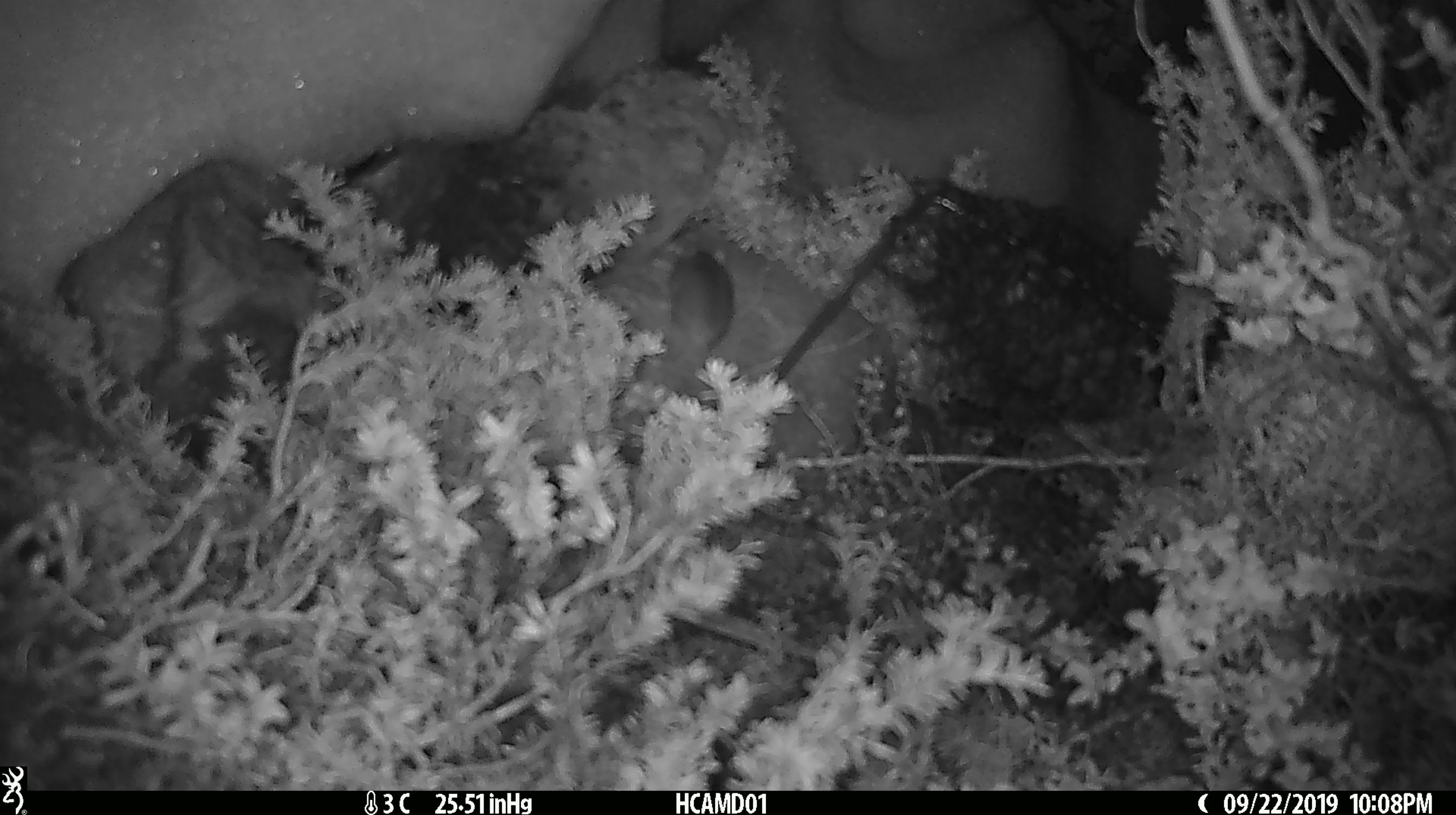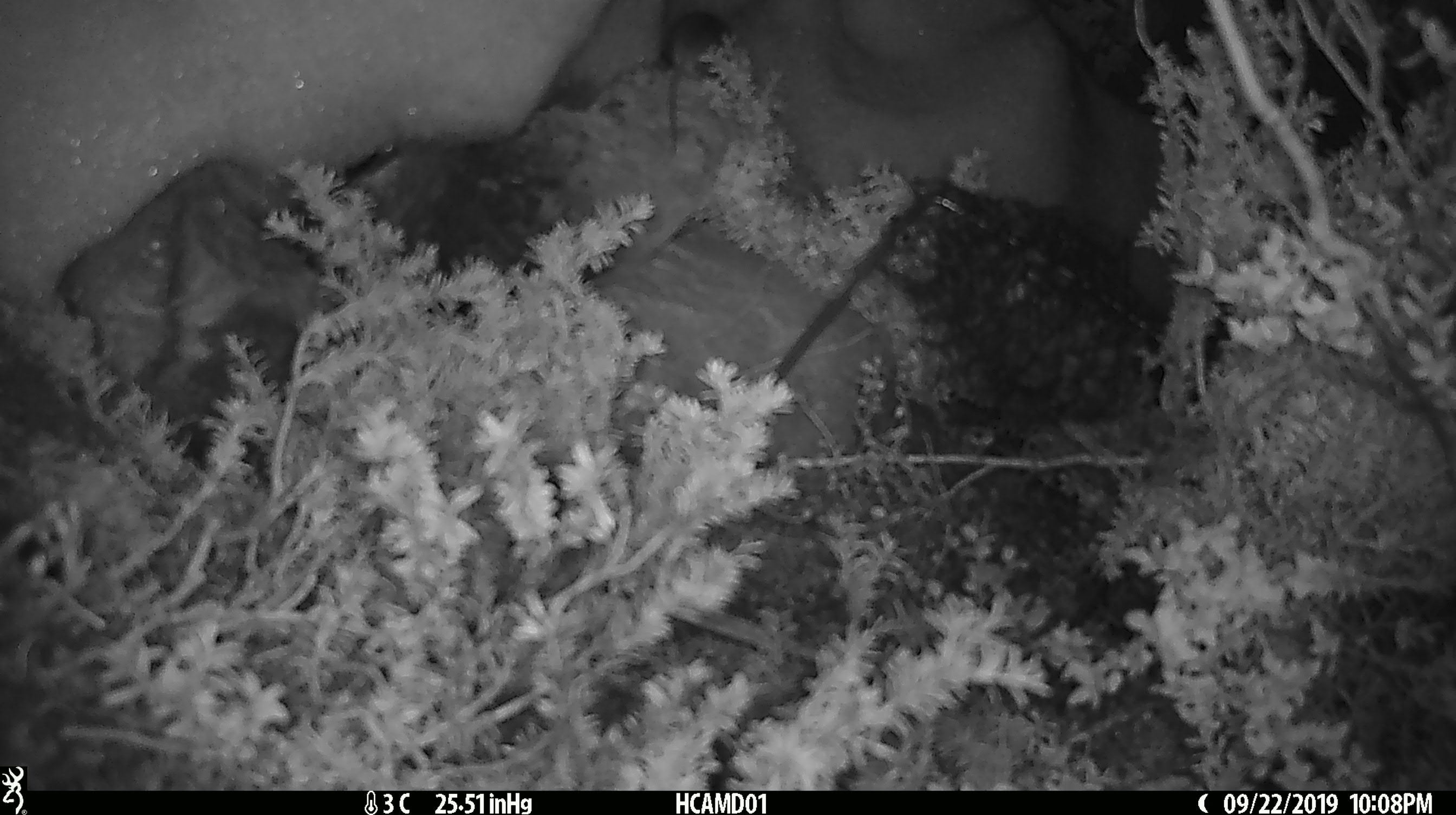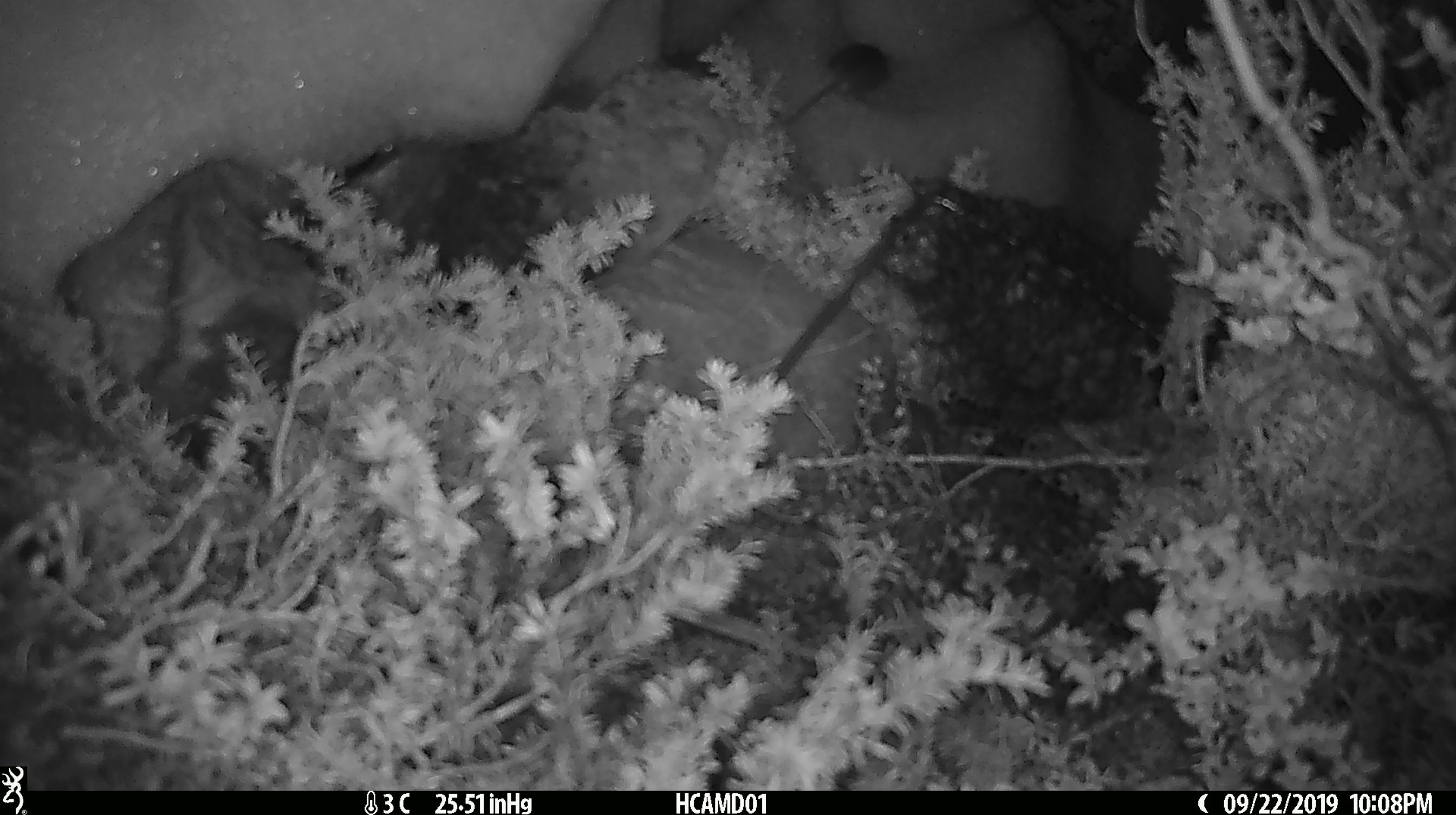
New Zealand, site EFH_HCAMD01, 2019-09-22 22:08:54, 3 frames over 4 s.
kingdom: Animalia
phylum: Chordata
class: Mammalia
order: Rodentia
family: Muridae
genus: Mus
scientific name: Mus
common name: mouse